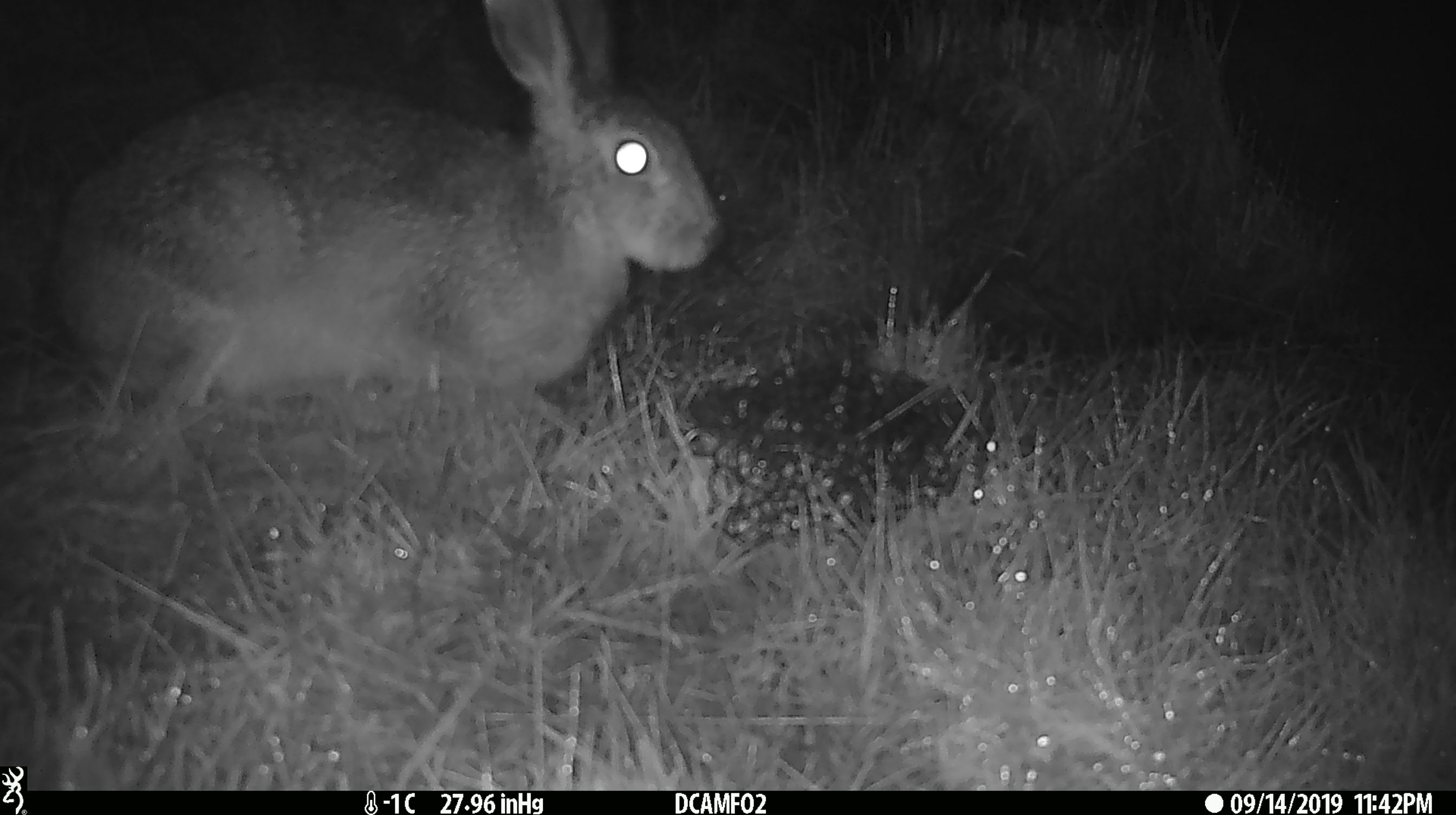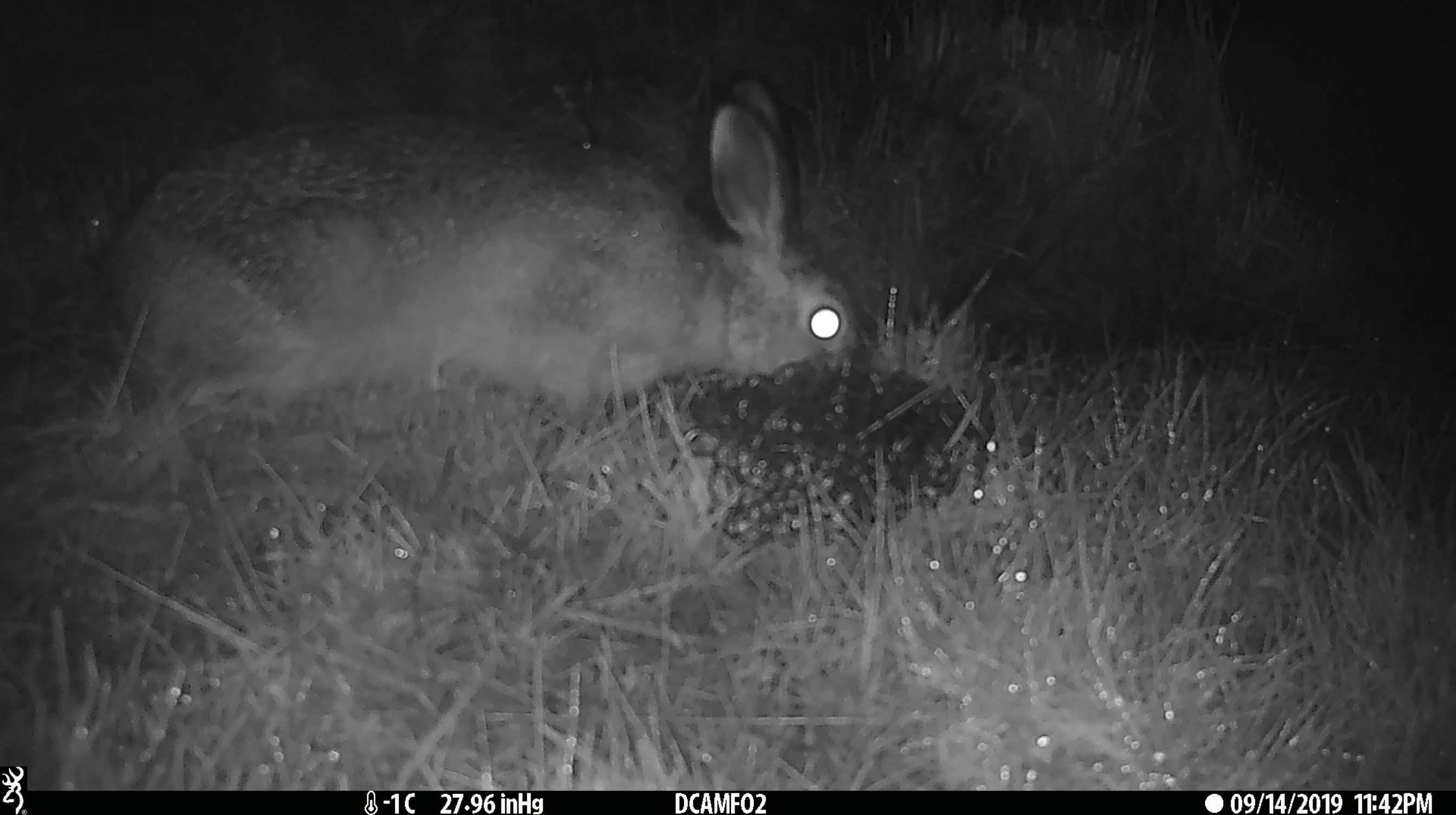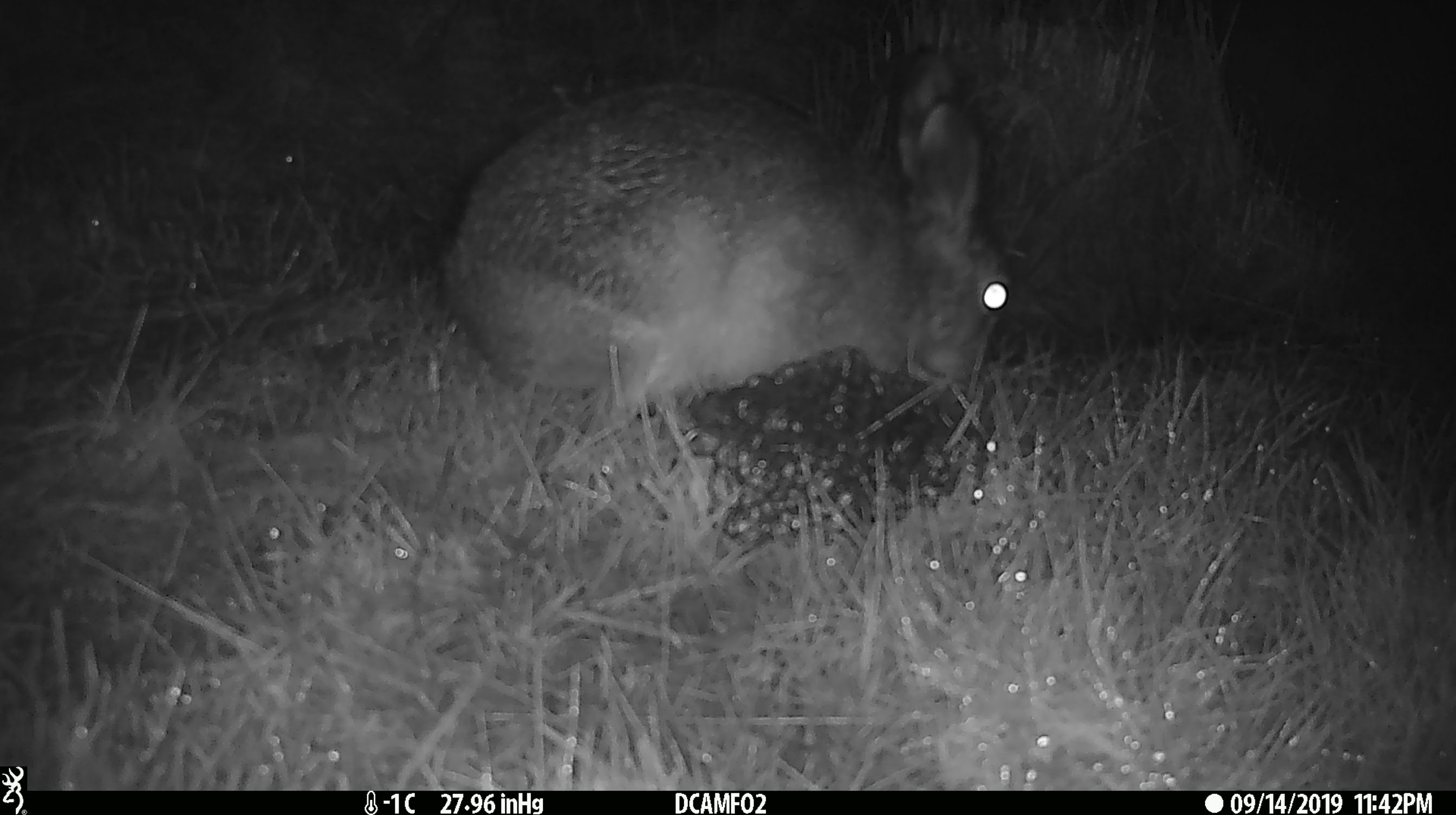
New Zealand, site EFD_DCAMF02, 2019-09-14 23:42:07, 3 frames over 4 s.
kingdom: Animalia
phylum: Chordata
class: Mammalia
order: Lagomorpha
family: Leporidae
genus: Lepus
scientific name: Lepus europaeus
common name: brown hare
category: hare